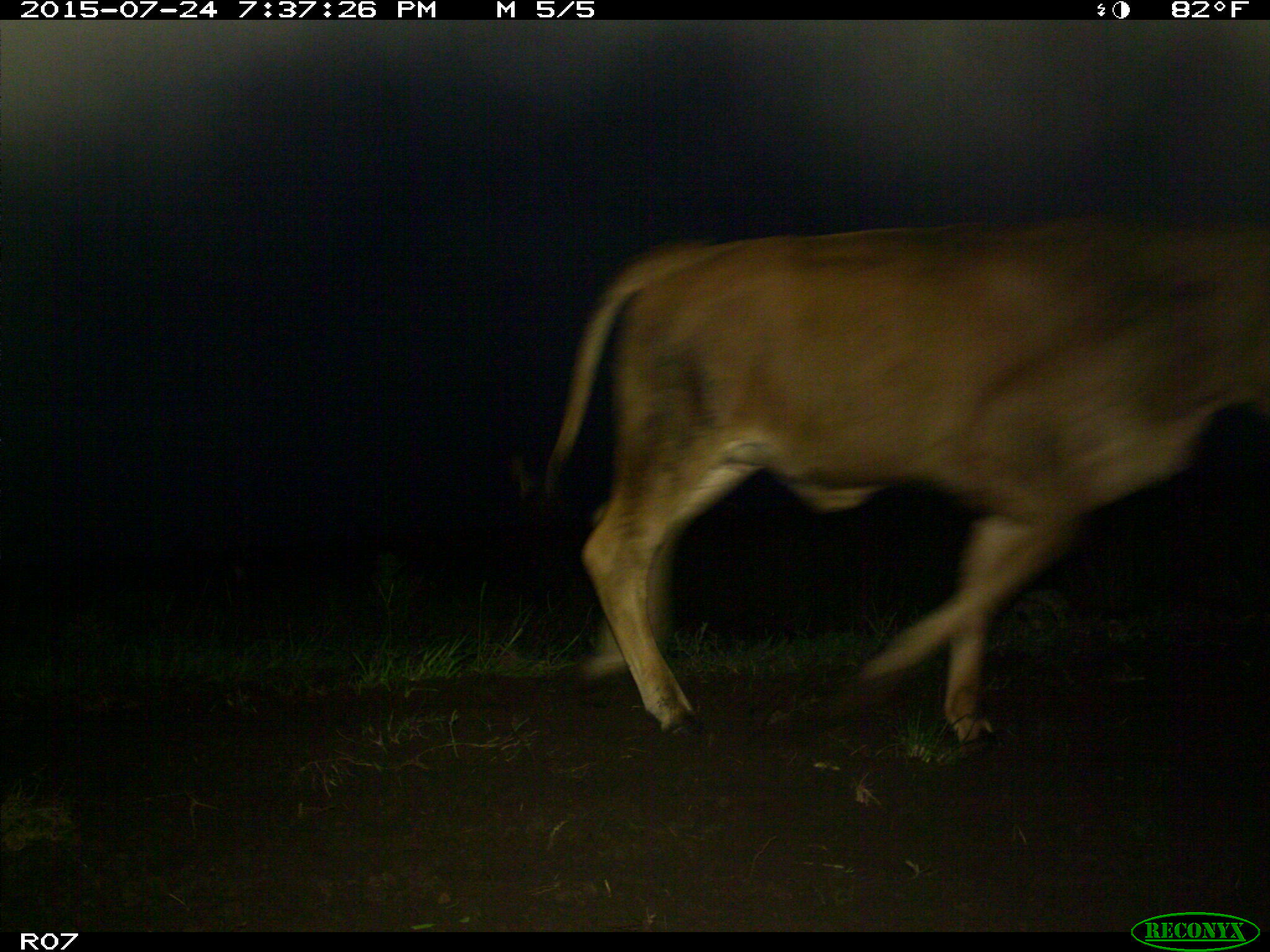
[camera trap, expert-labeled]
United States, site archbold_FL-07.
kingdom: Animalia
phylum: Chordata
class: Mammalia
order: Artiodactyla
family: Bovidae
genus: Bos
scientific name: Bos taurus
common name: domestic cow